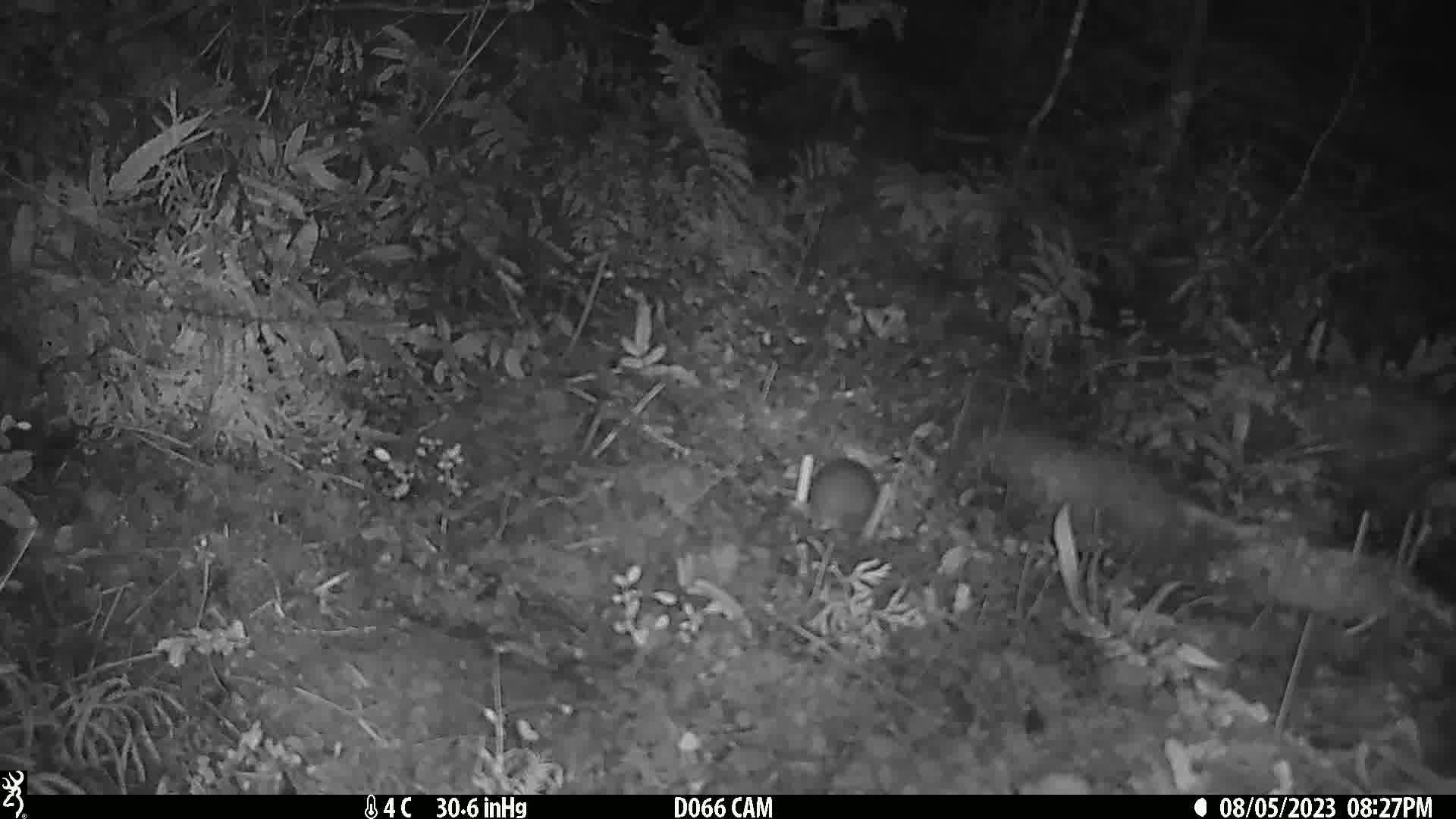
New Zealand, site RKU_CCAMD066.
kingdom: Animalia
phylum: Chordata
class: Mammalia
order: Rodentia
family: Muridae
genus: Rattus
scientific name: Rattus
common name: rat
Rat (Rattus).